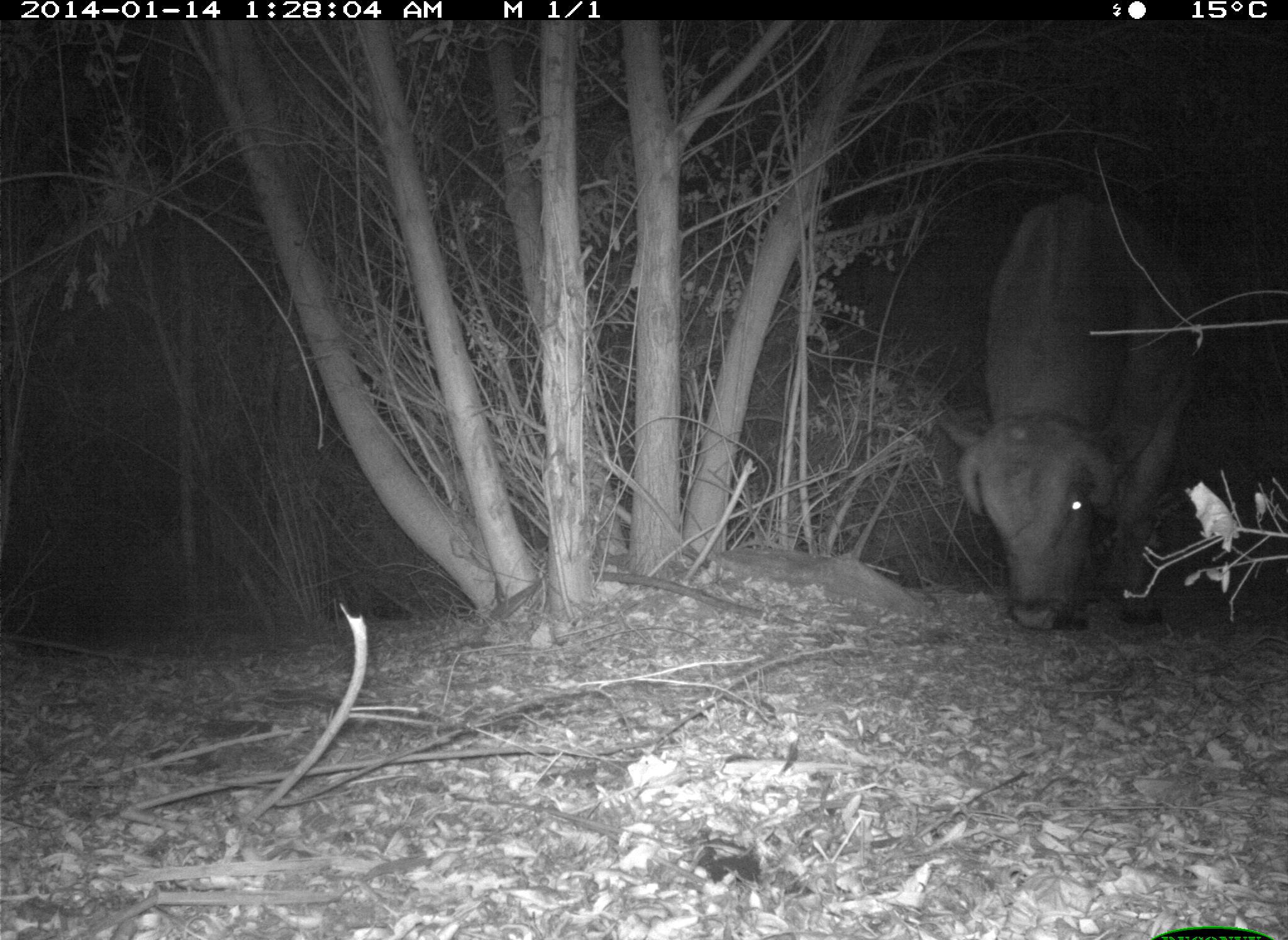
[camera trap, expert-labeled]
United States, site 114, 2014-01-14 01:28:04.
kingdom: Animalia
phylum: Chordata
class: Mammalia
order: Artiodactyla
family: Bovidae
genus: Bos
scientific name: Bos taurus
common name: cow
Cow (Bos taurus).